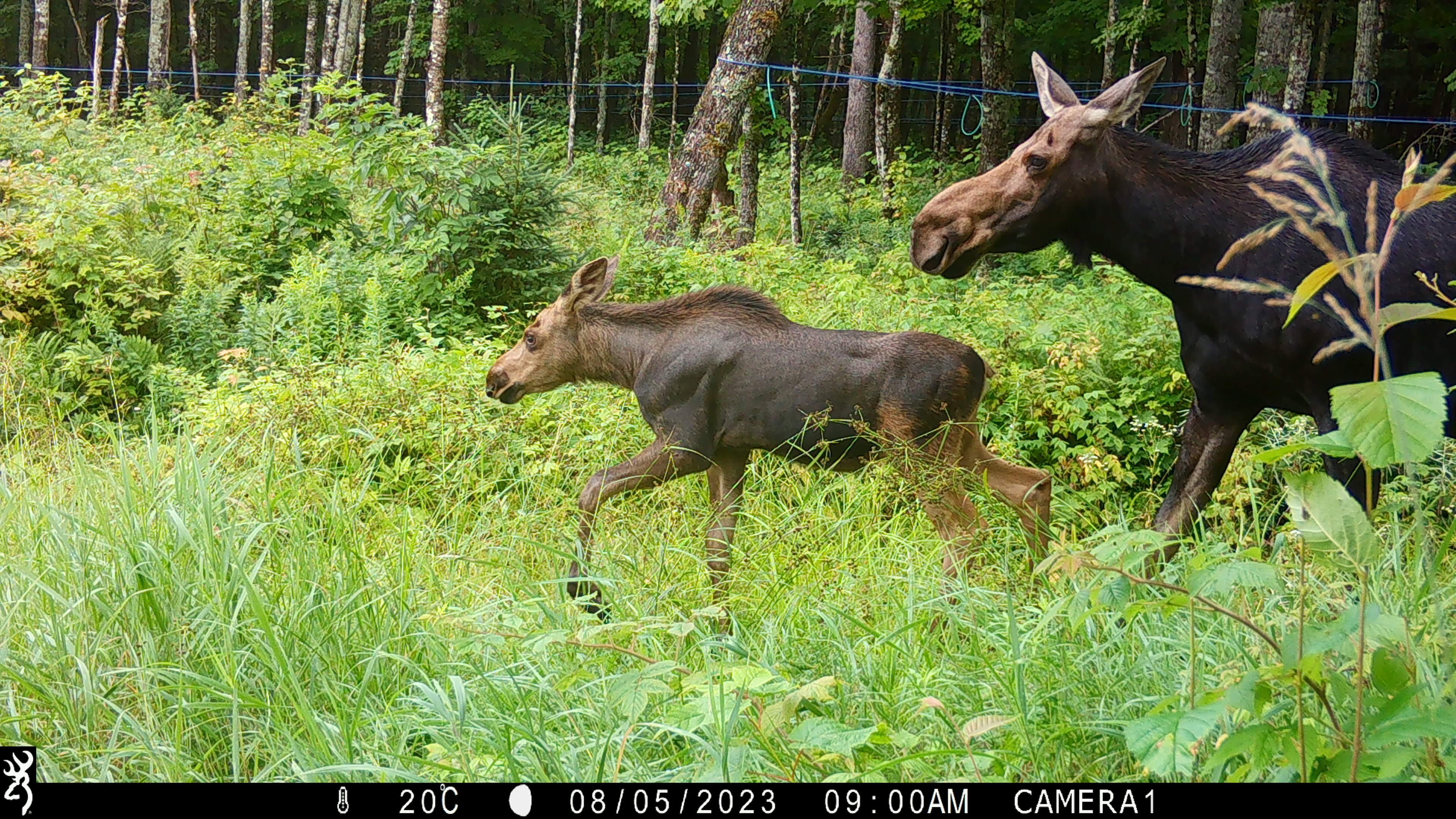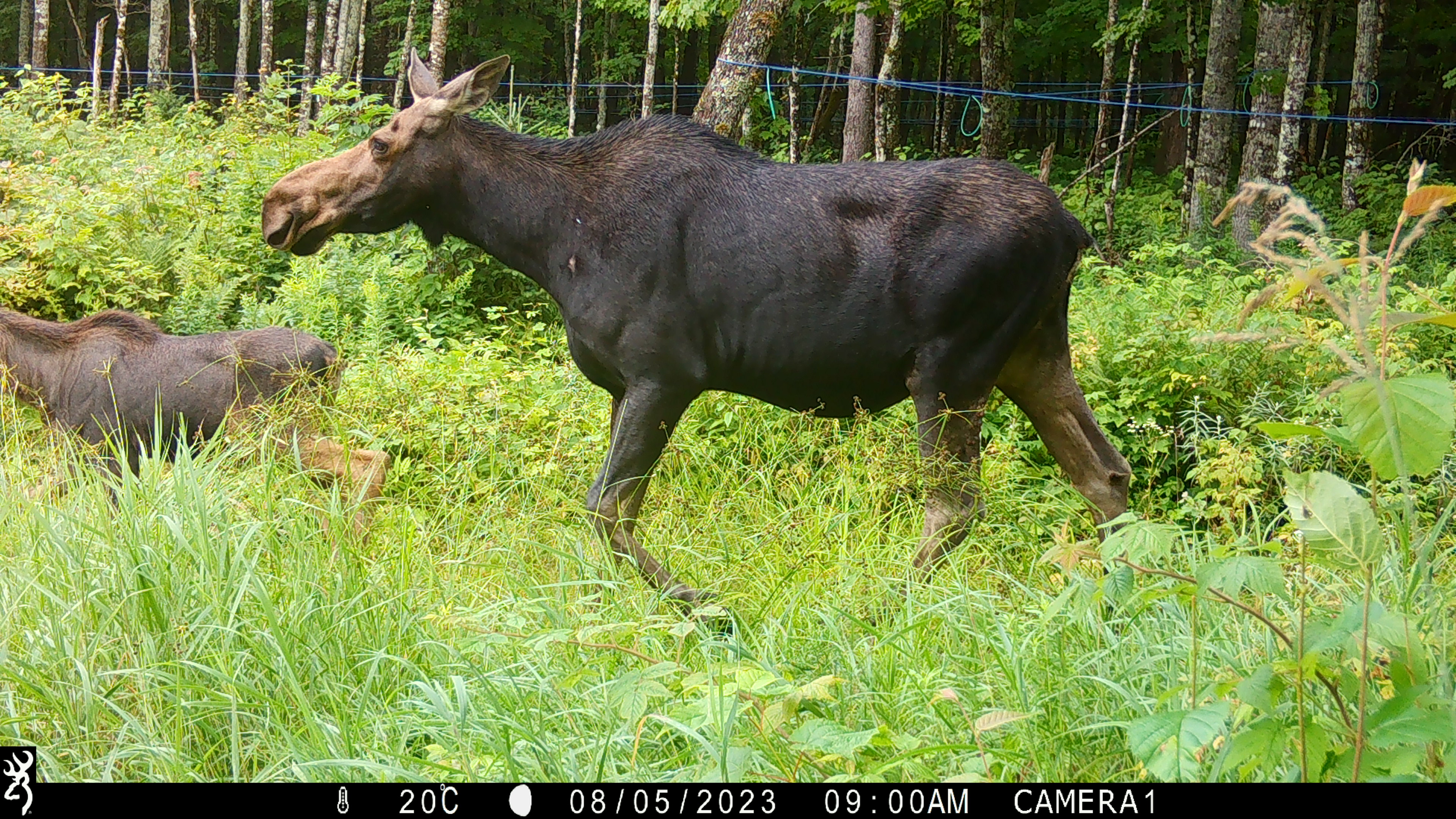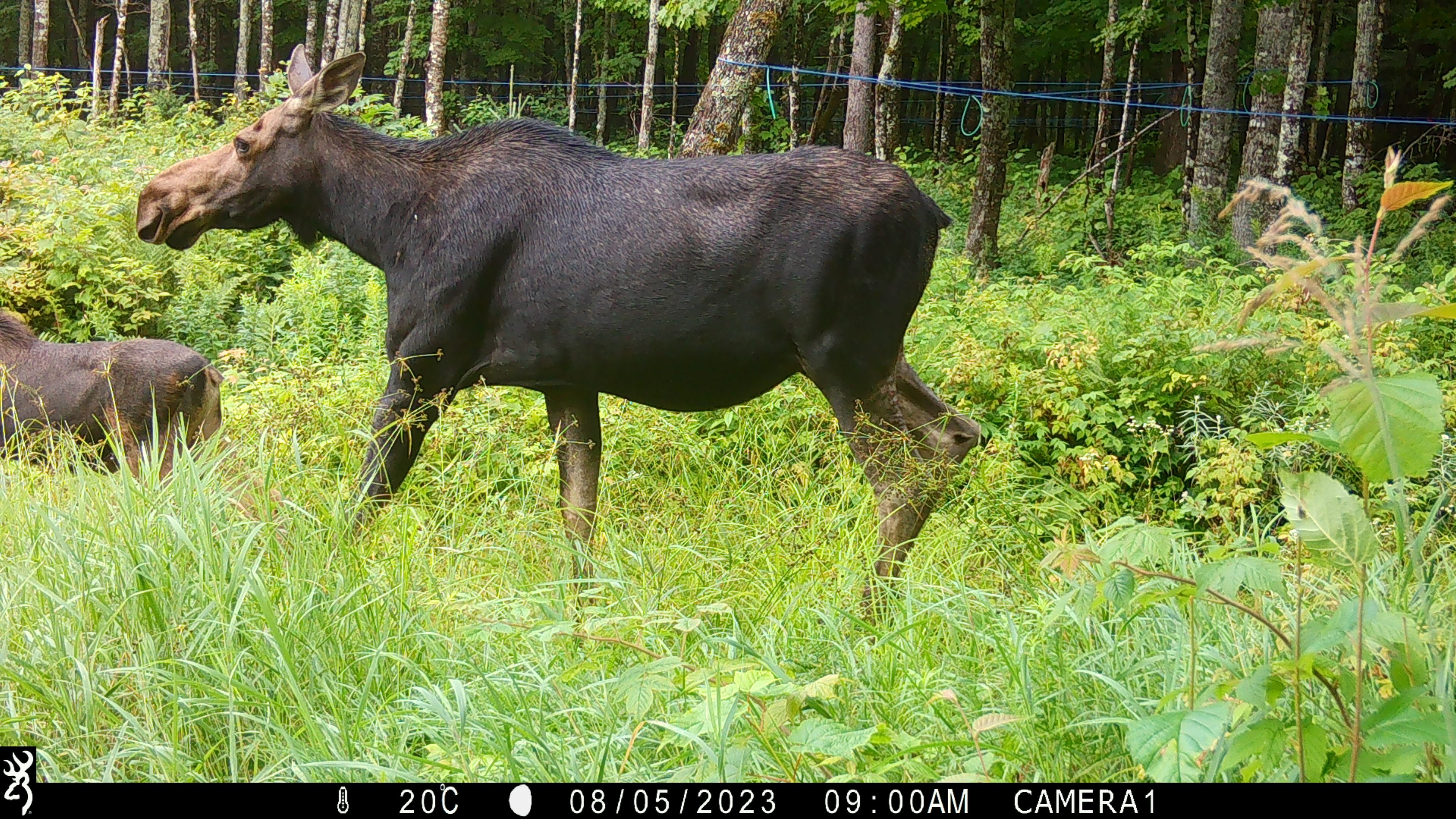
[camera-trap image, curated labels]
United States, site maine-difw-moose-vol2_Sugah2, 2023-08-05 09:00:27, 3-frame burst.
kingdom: Animalia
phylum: Chordata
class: Mammalia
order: Artiodactyla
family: Cervidae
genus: Alces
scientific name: Alces alces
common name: moose